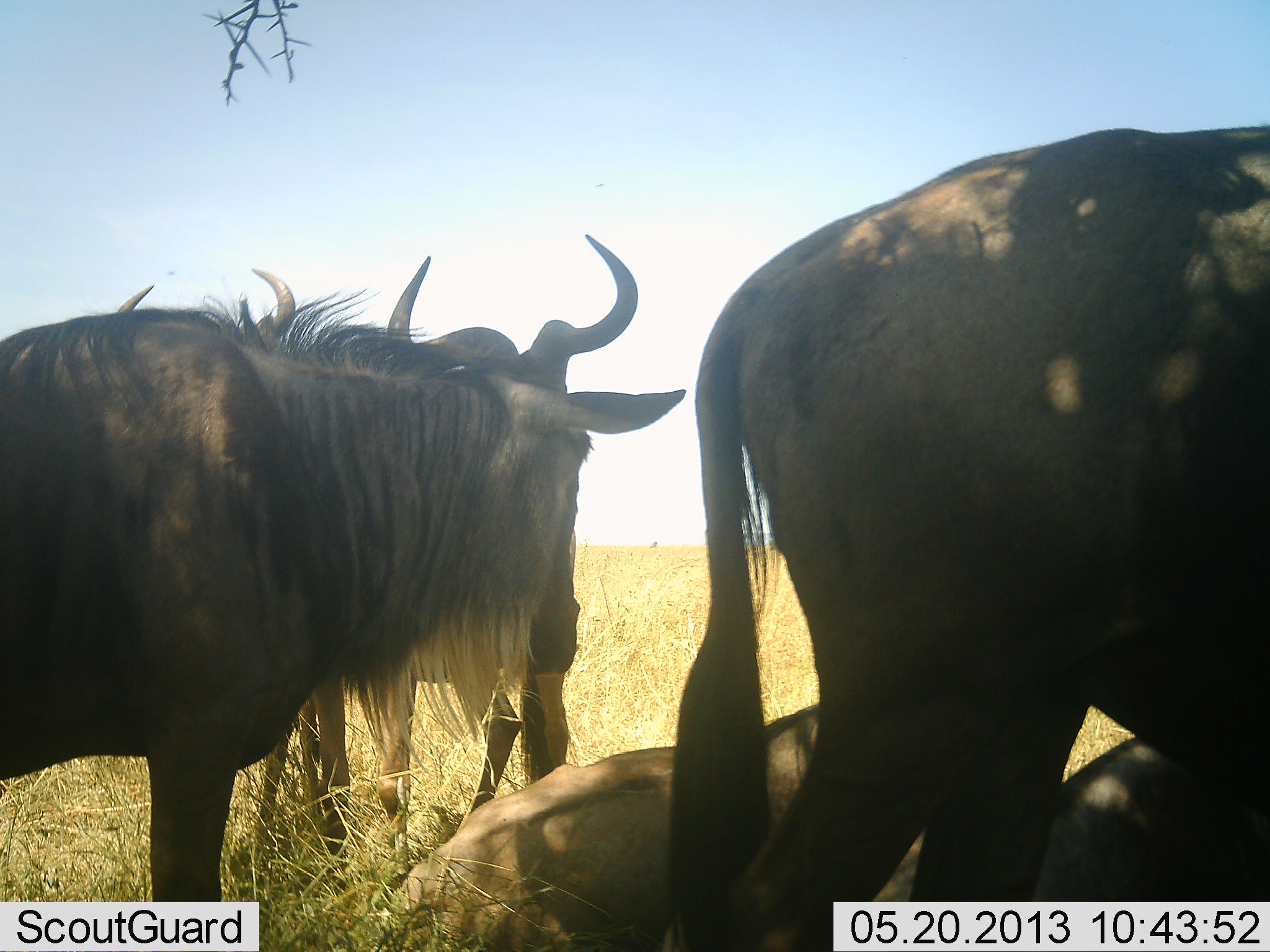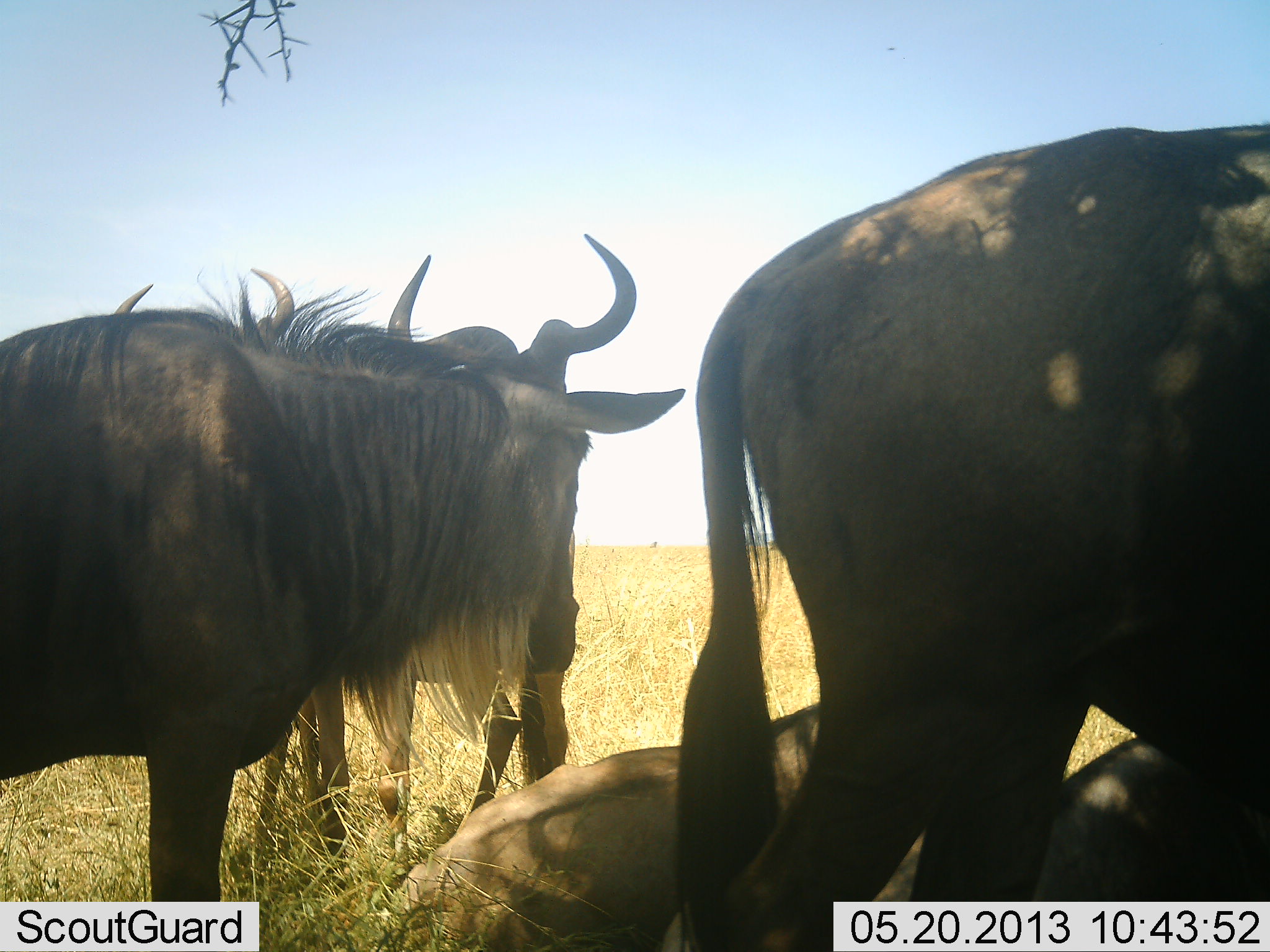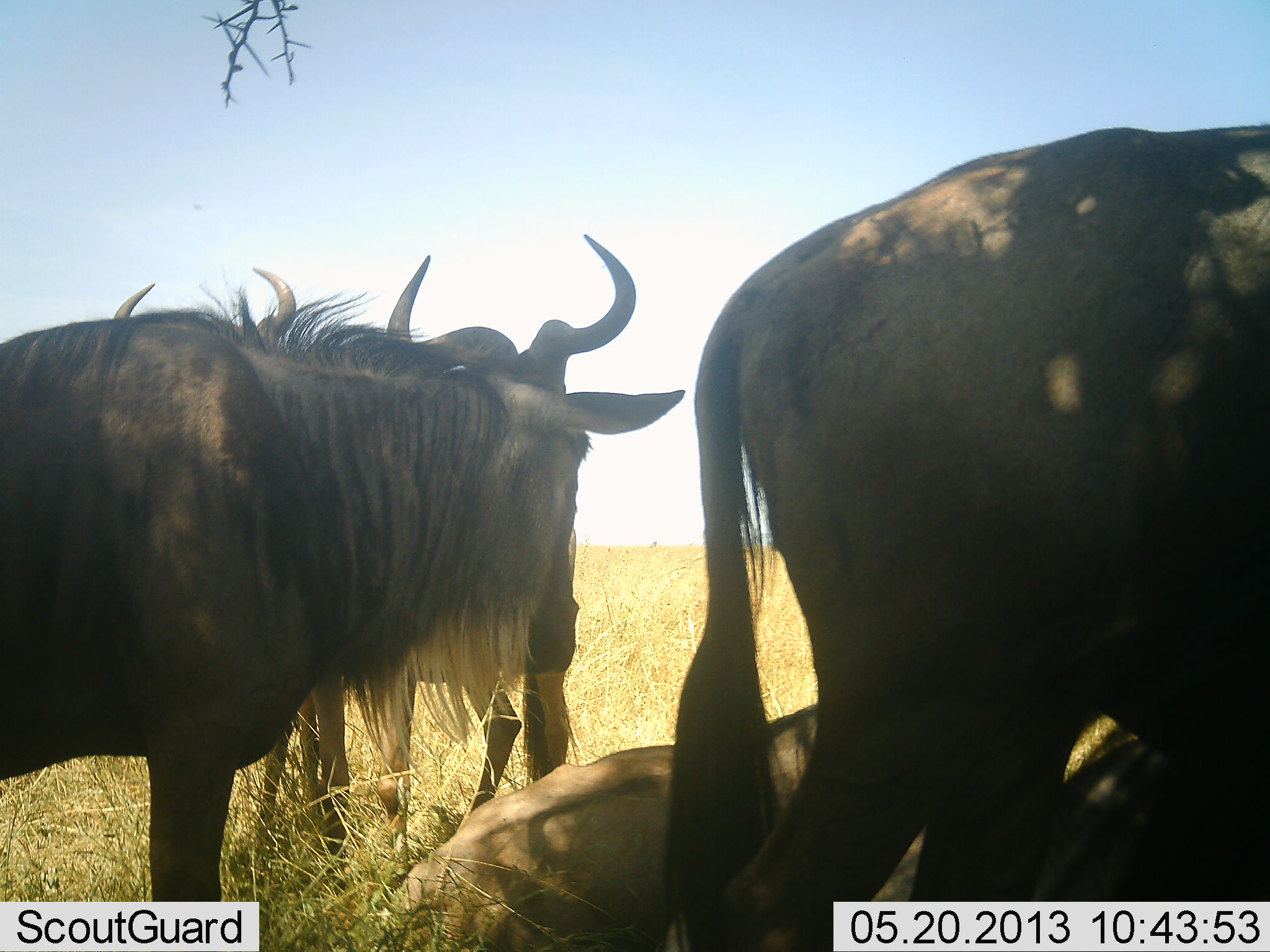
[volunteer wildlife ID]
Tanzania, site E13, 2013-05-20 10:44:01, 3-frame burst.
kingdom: Animalia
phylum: Chordata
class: Mammalia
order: Artiodactyla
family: Bovidae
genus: Connochaetes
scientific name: Connochaetes taurinus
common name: blue wildebeest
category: wildebeest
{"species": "wildebeest (blue wildebeest) (Connochaetes taurinus)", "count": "5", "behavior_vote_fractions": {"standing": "92%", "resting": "100%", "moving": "0%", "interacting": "0%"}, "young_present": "8%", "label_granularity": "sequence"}